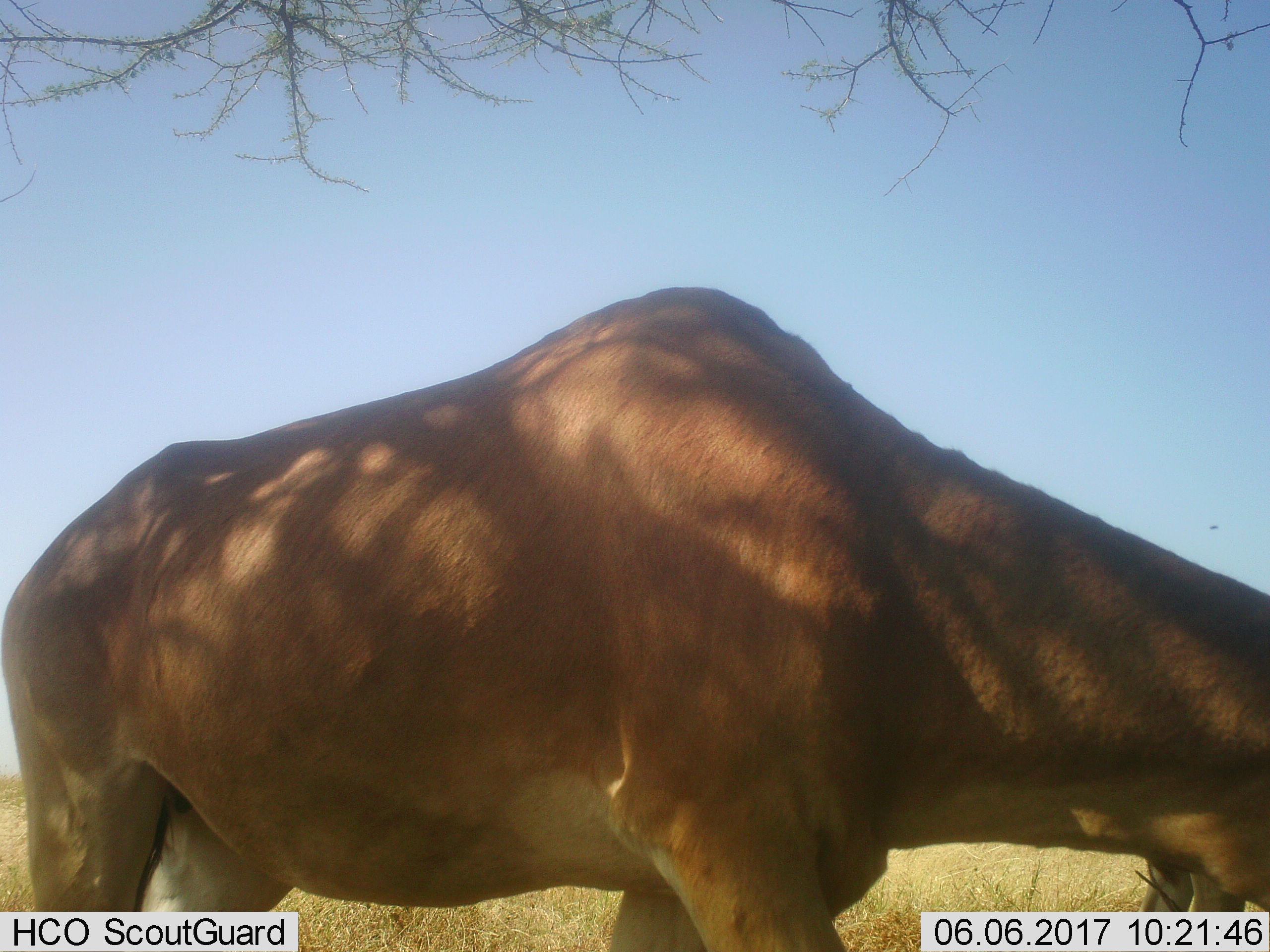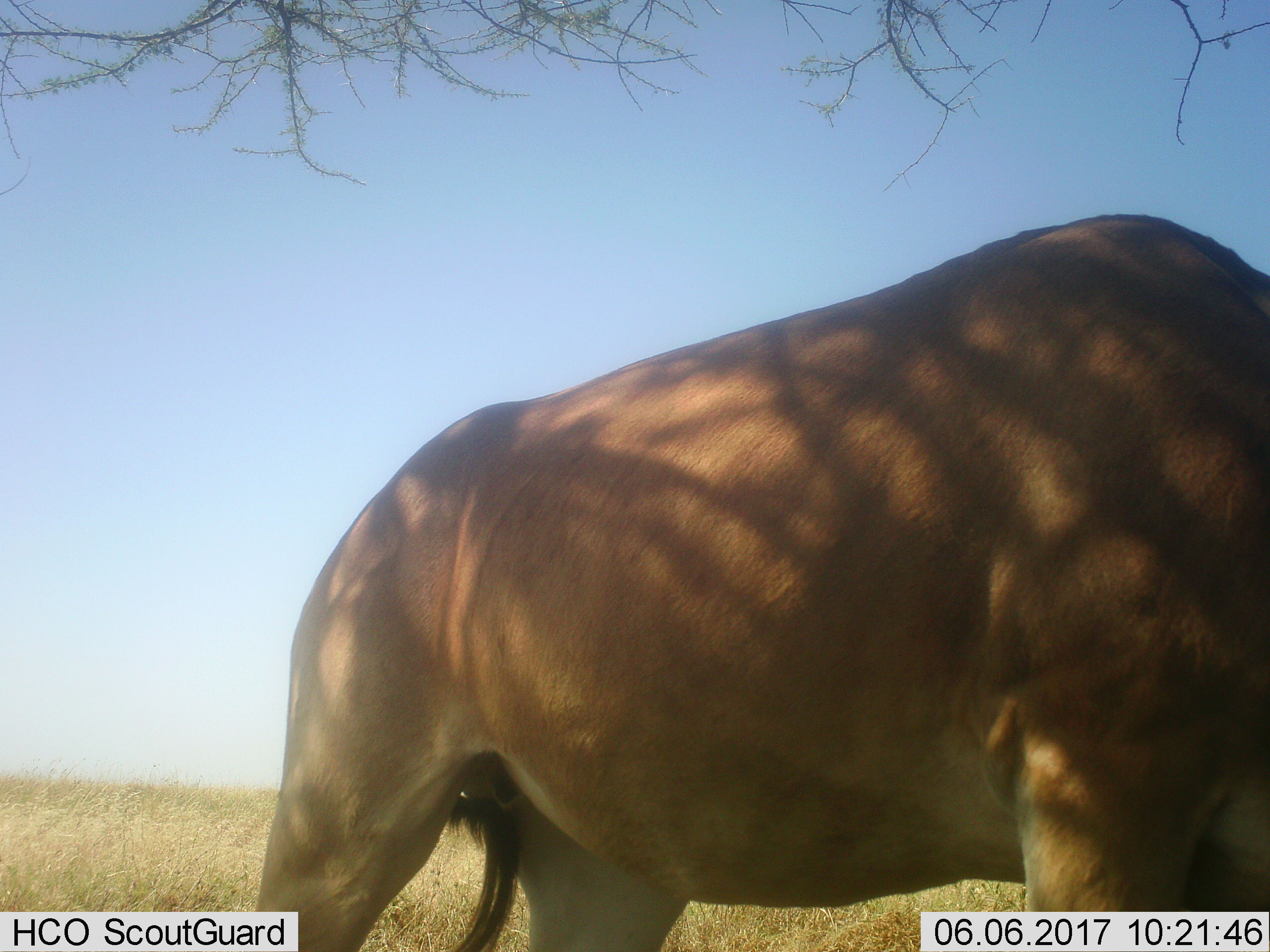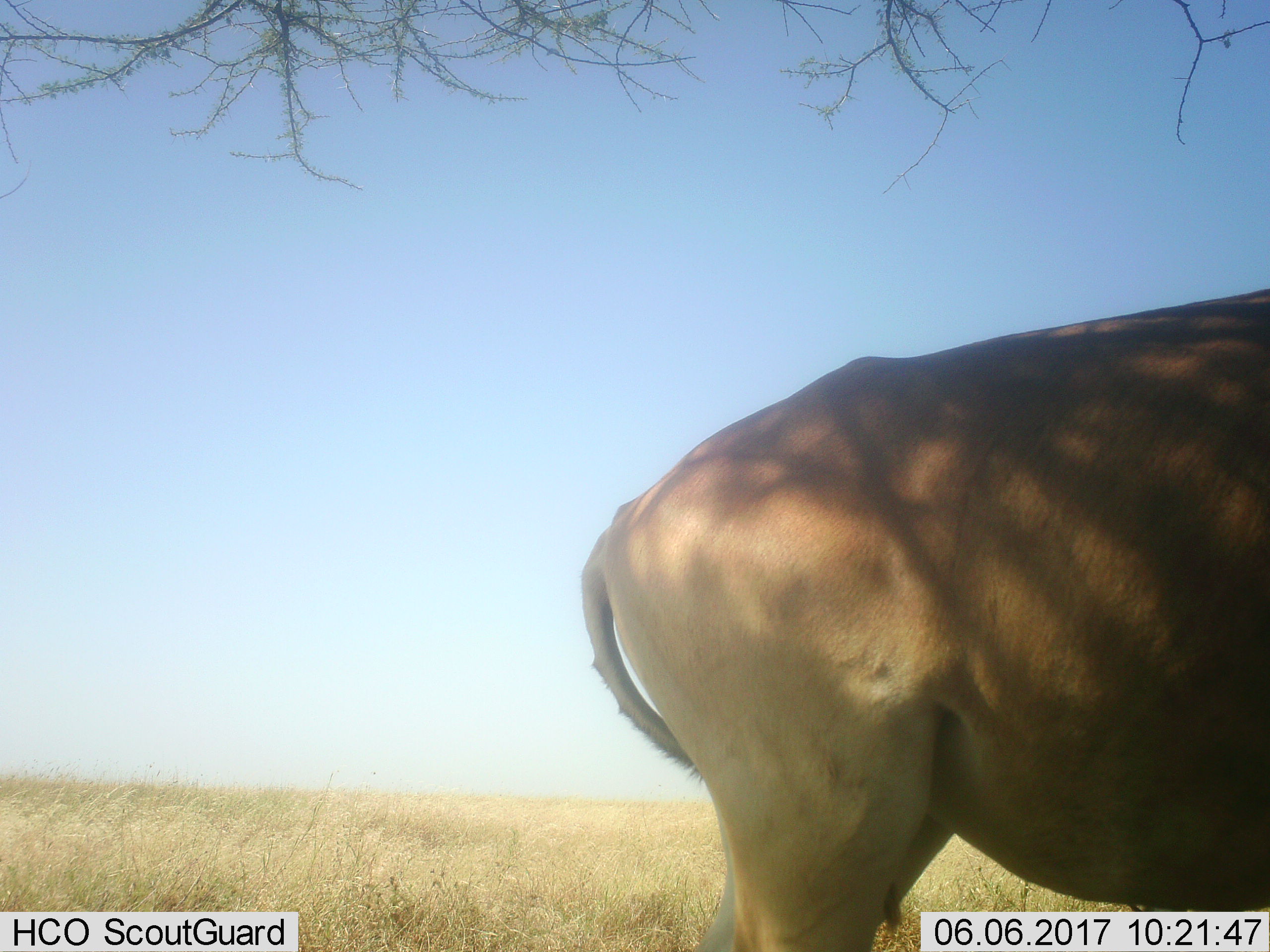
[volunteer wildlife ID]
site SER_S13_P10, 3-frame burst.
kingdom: Animalia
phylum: Chordata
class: Mammalia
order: Artiodactyla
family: Bovidae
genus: Alcelaphus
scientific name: Alcelaphus buselaphus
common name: hartebeest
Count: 1.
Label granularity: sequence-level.